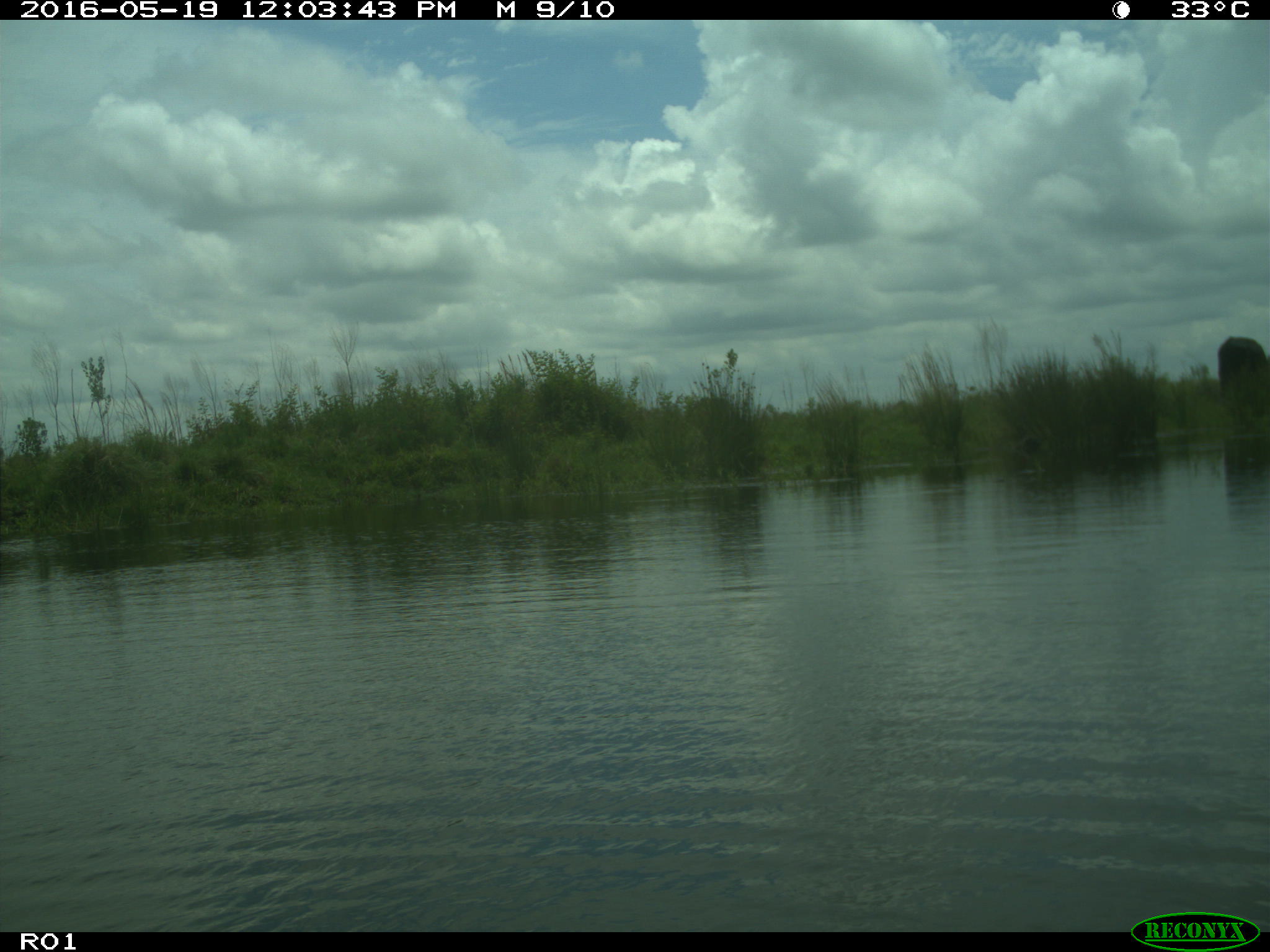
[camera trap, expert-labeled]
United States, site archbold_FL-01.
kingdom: Animalia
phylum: Chordata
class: Mammalia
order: Artiodactyla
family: Bovidae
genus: Bos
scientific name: Bos taurus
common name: domestic cow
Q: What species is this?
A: Bos taurus (domestic cow).